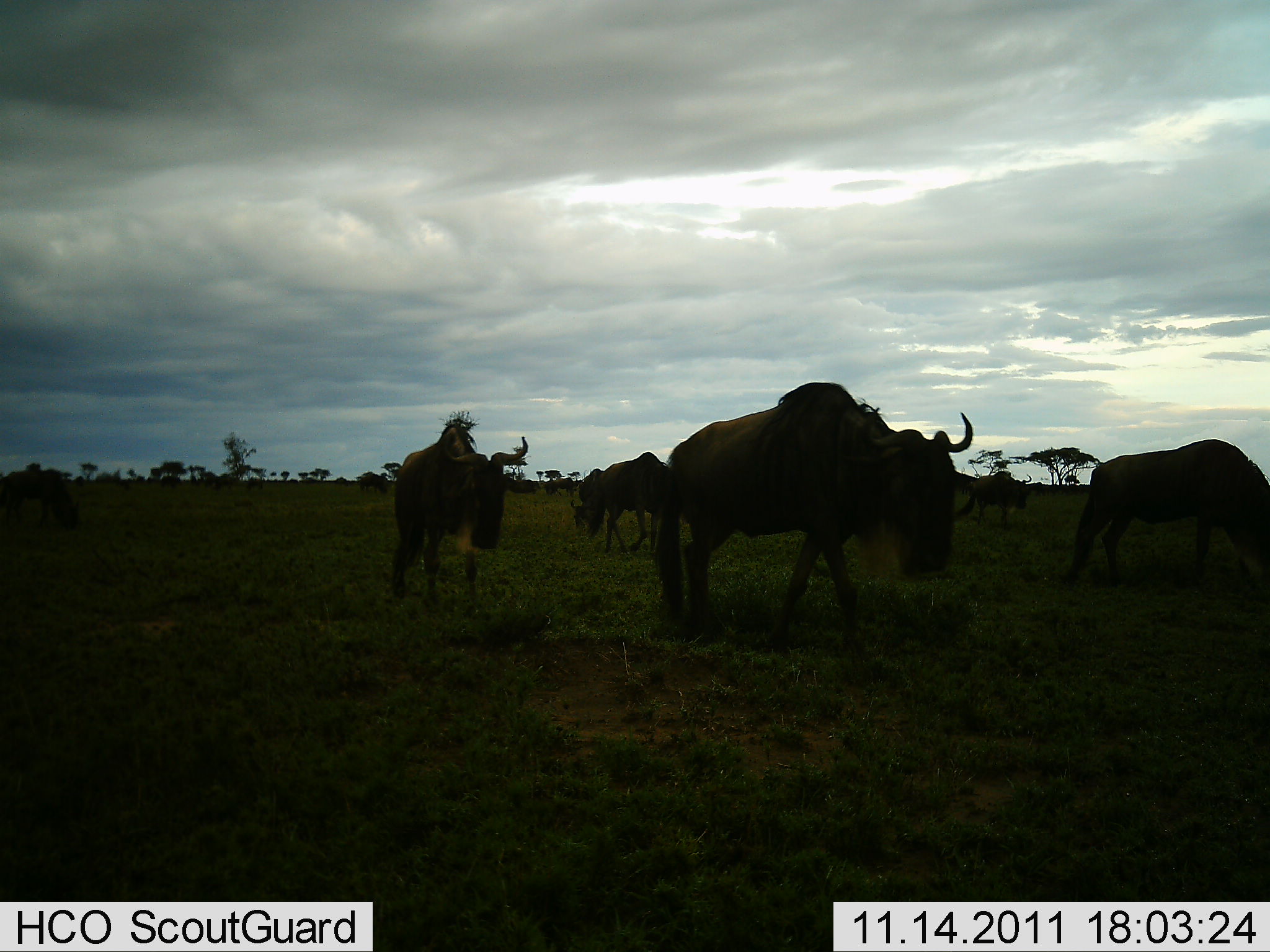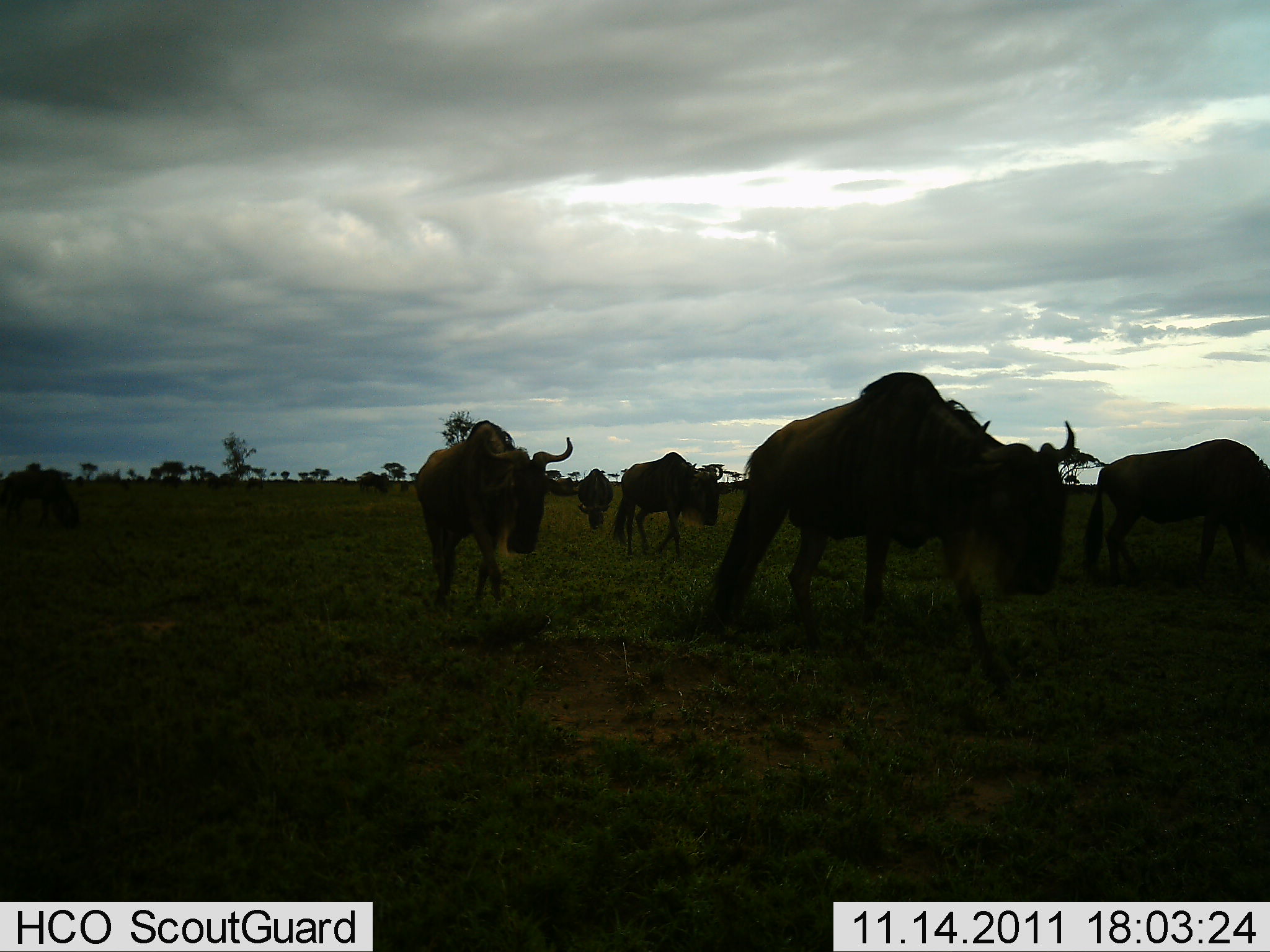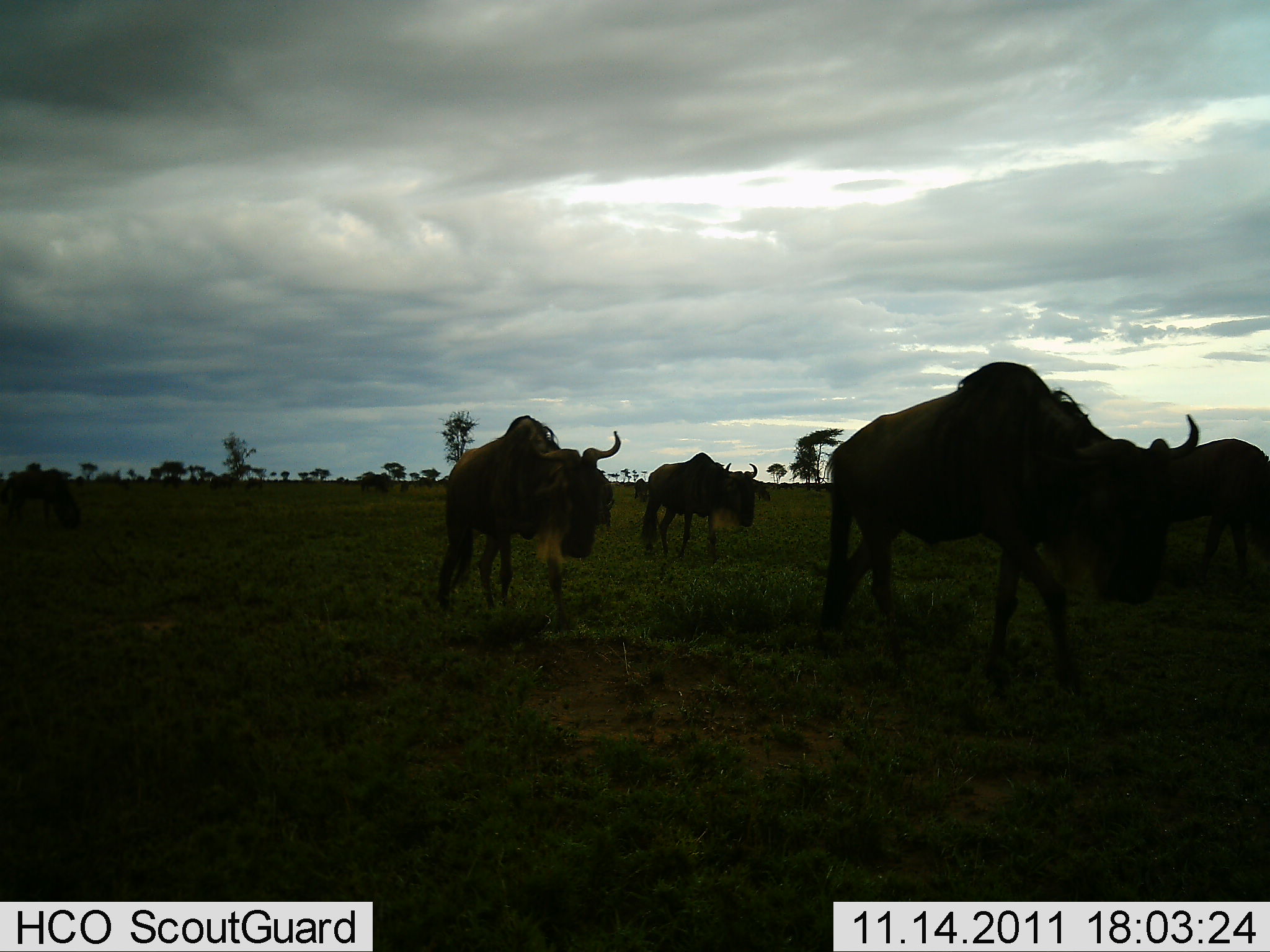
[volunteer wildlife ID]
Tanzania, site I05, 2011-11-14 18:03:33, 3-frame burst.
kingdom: Animalia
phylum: Chordata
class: Mammalia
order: Artiodactyla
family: Bovidae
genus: Connochaetes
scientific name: Connochaetes taurinus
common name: blue wildebeest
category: wildebeest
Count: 7.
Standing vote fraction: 0%.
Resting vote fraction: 0%.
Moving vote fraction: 100%.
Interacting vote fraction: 0%.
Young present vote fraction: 0%.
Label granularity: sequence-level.